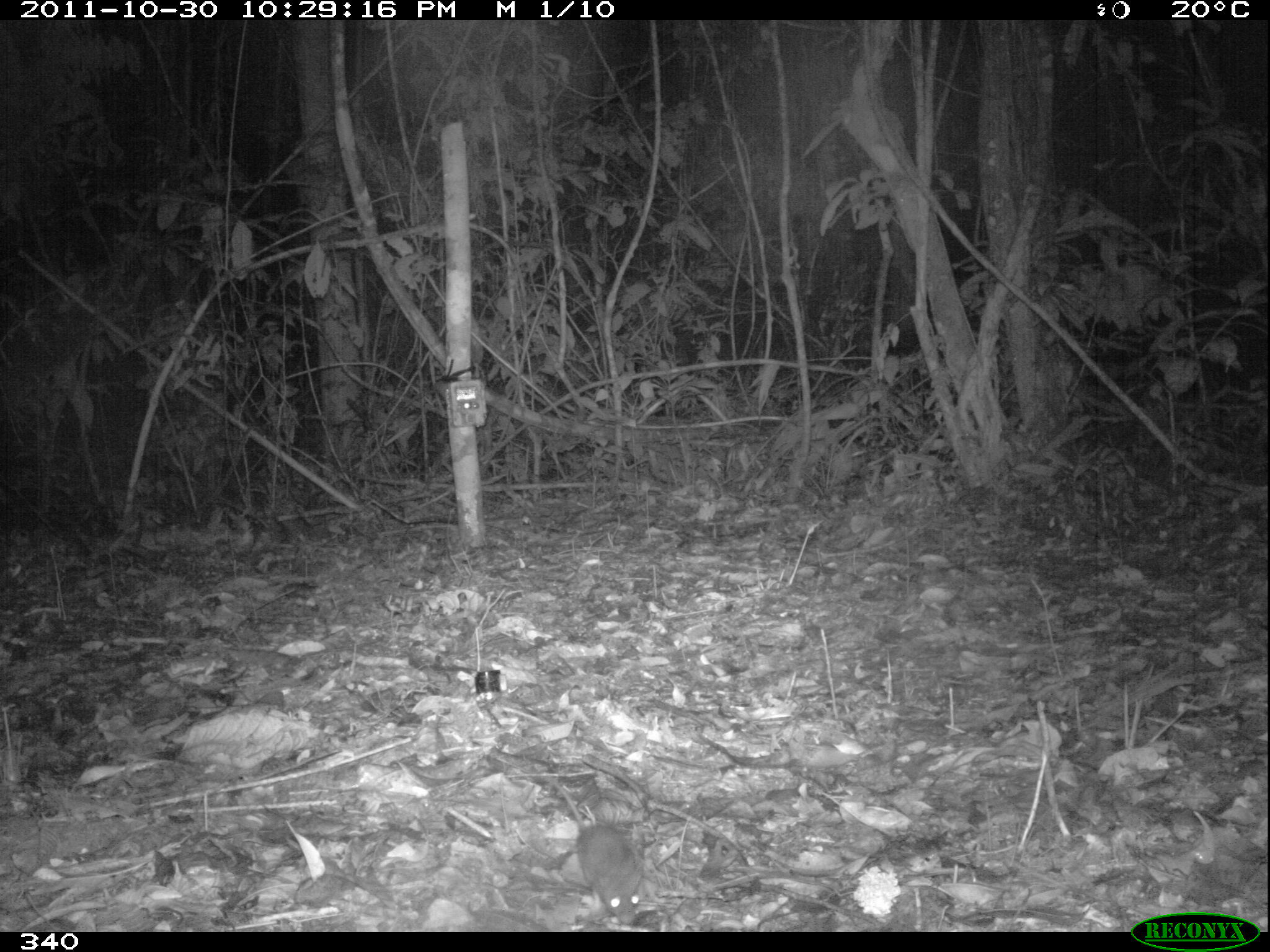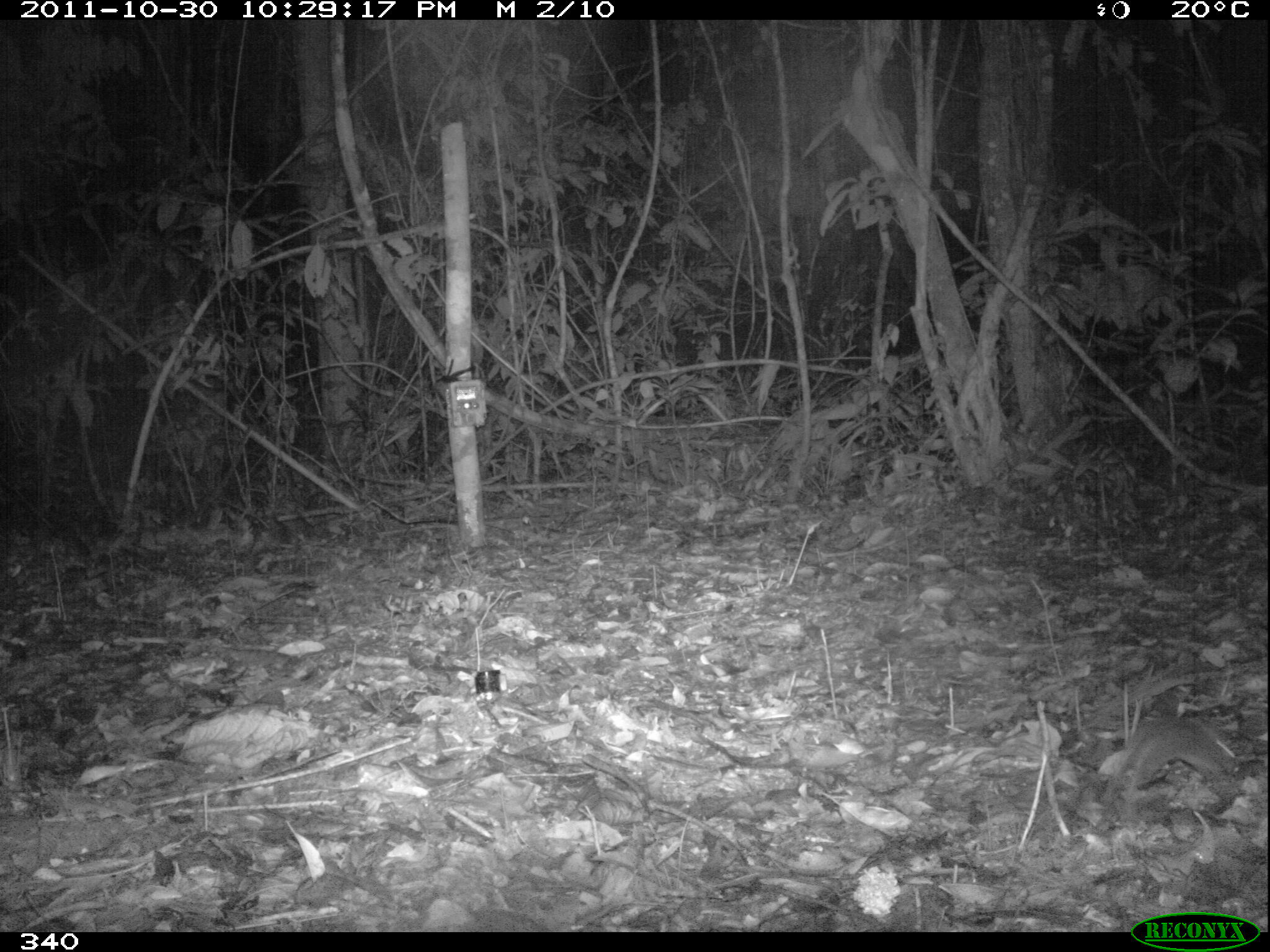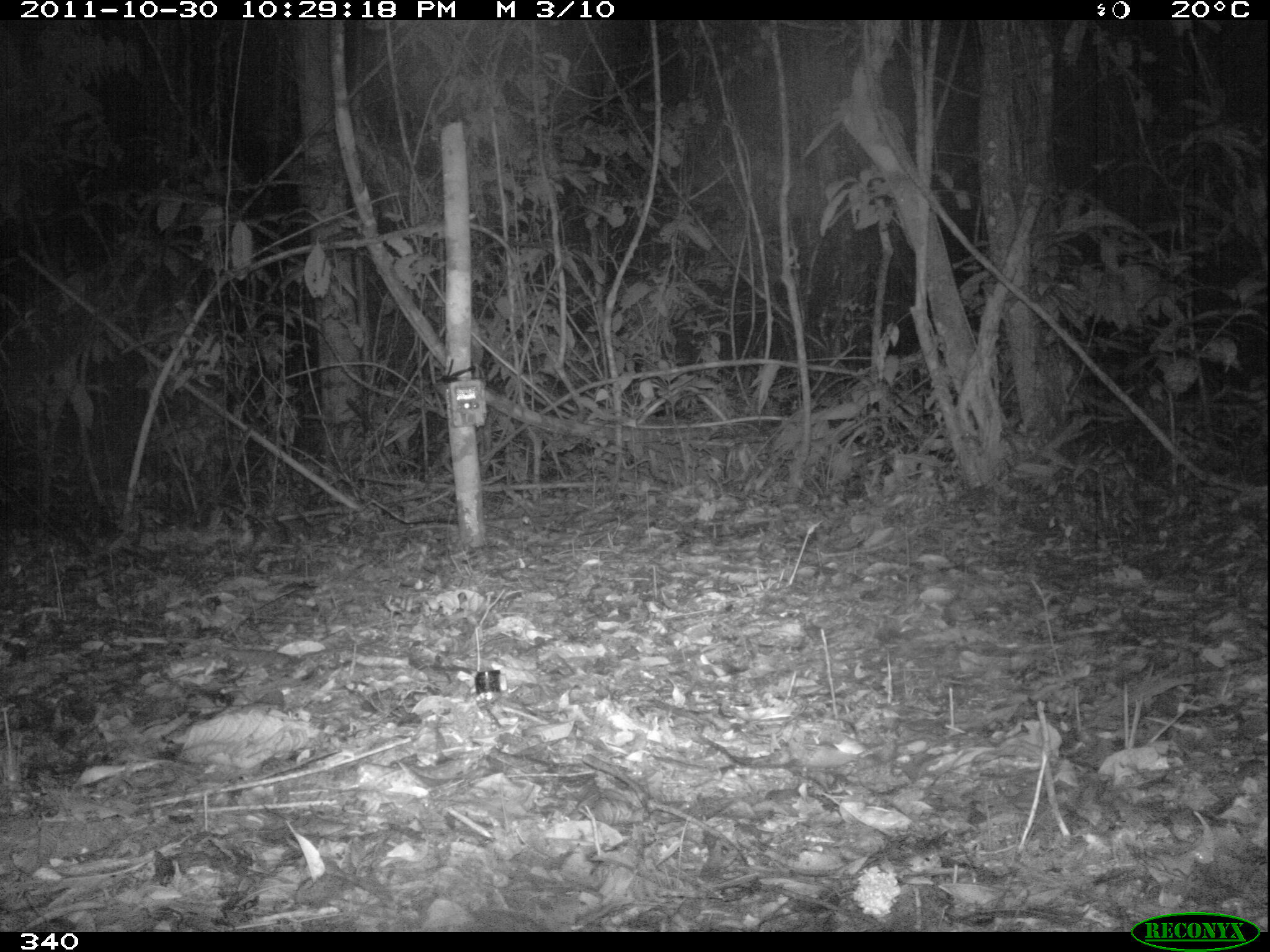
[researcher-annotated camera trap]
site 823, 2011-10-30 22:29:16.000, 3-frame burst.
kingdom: Animalia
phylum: Chordata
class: Mammalia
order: Rodentia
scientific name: Rodentia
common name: rodents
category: unknown rodent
Unknown rodent (rodents) (Rodentia).